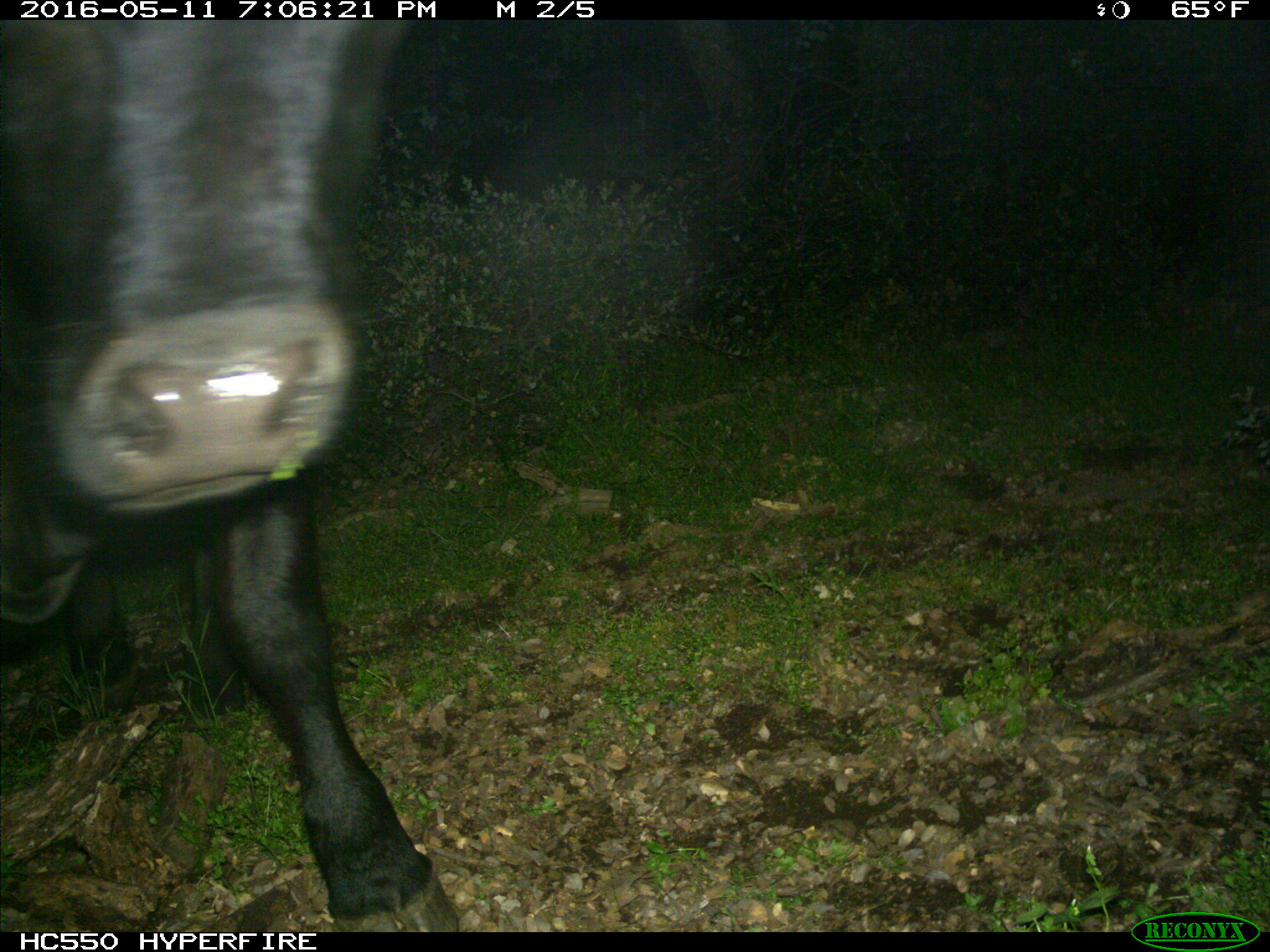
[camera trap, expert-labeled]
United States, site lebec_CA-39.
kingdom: Animalia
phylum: Chordata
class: Mammalia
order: Artiodactyla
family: Bovidae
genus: Bos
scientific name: Bos taurus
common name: domestic cow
Bos taurus (domestic cow).